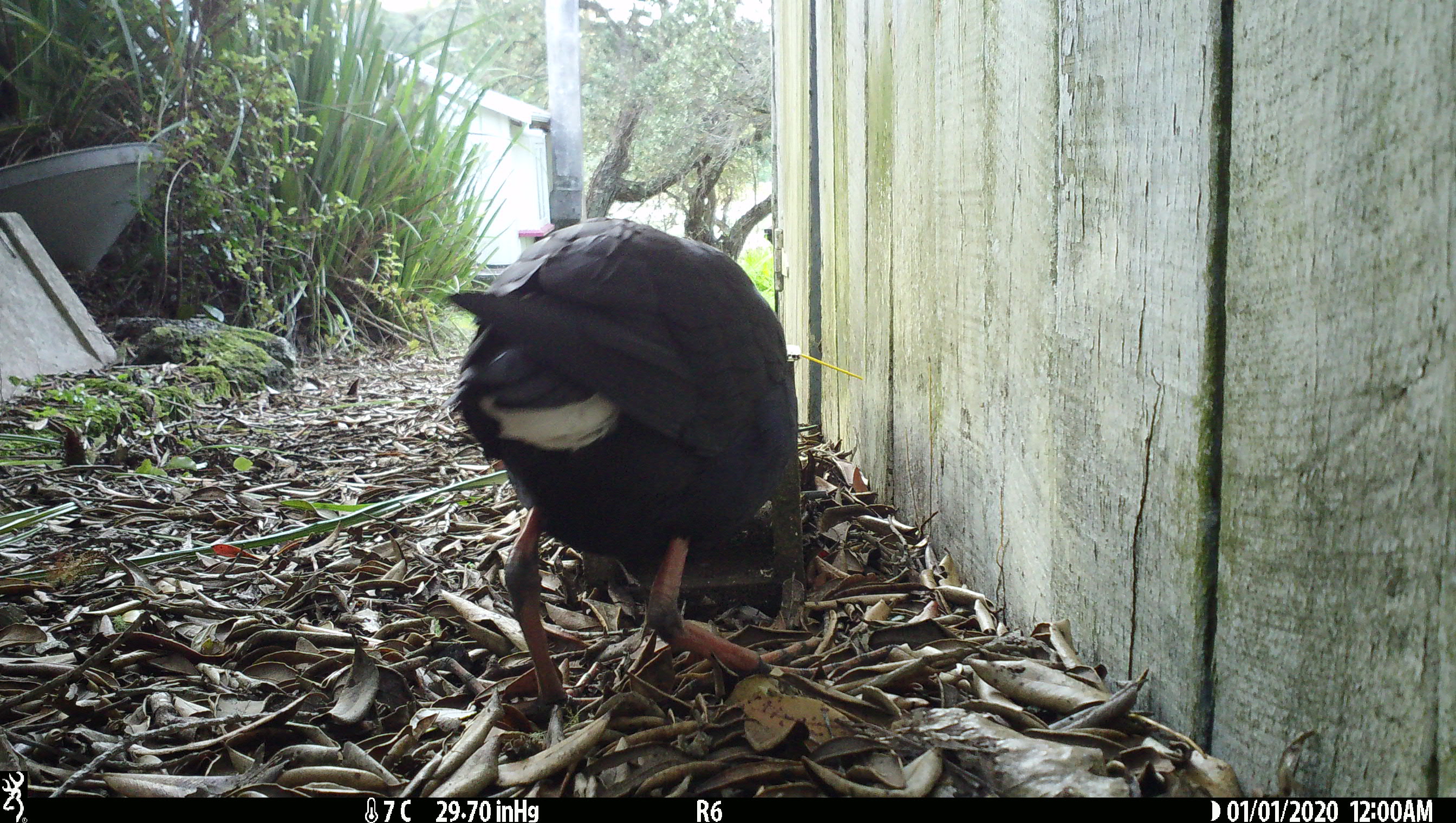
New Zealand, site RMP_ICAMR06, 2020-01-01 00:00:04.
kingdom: Animalia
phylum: Chordata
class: Aves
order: Gruiformes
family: Rallidae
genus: Porphyrio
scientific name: Porphyrio melanotus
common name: australasian swamphen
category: pukeko